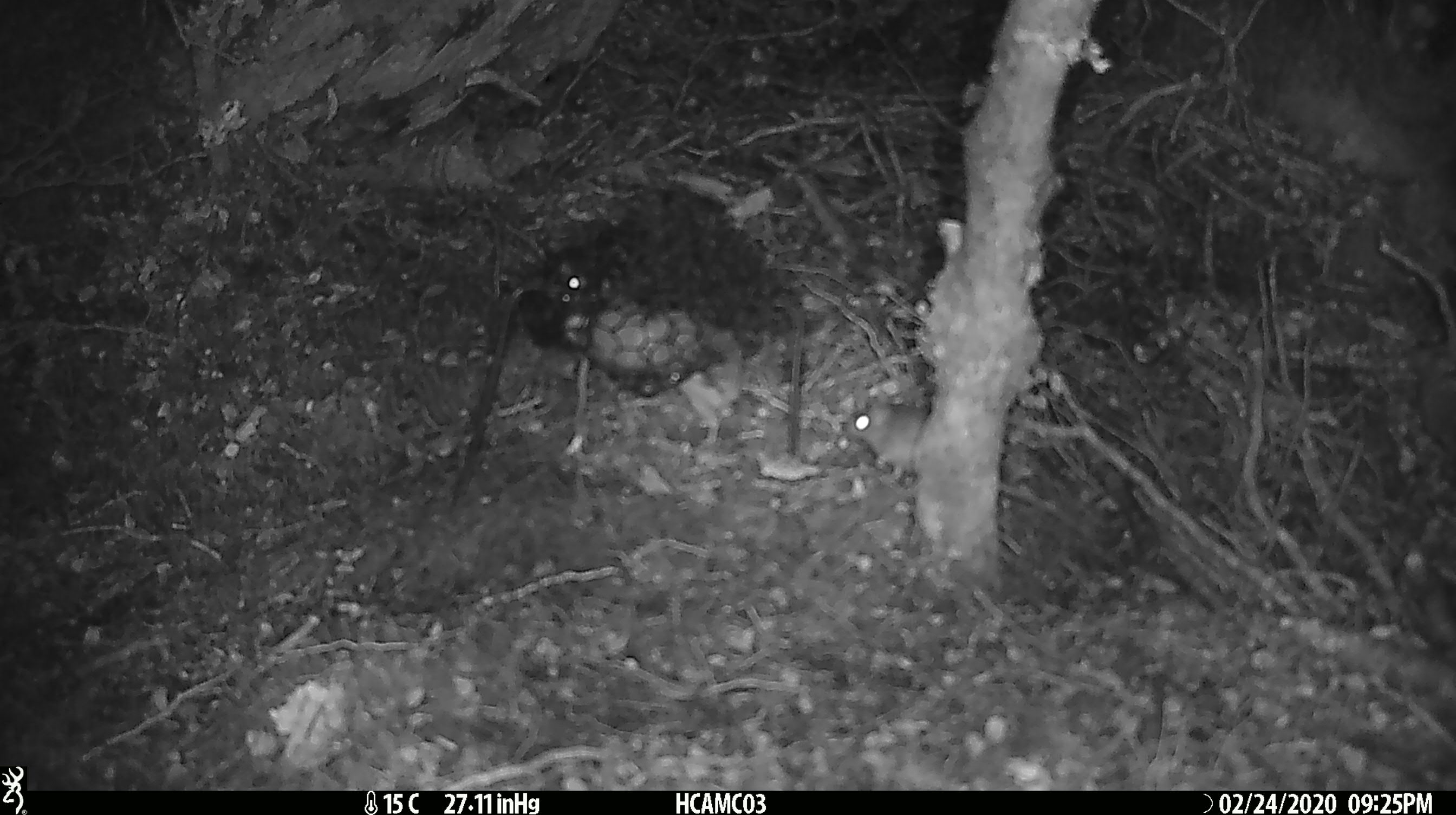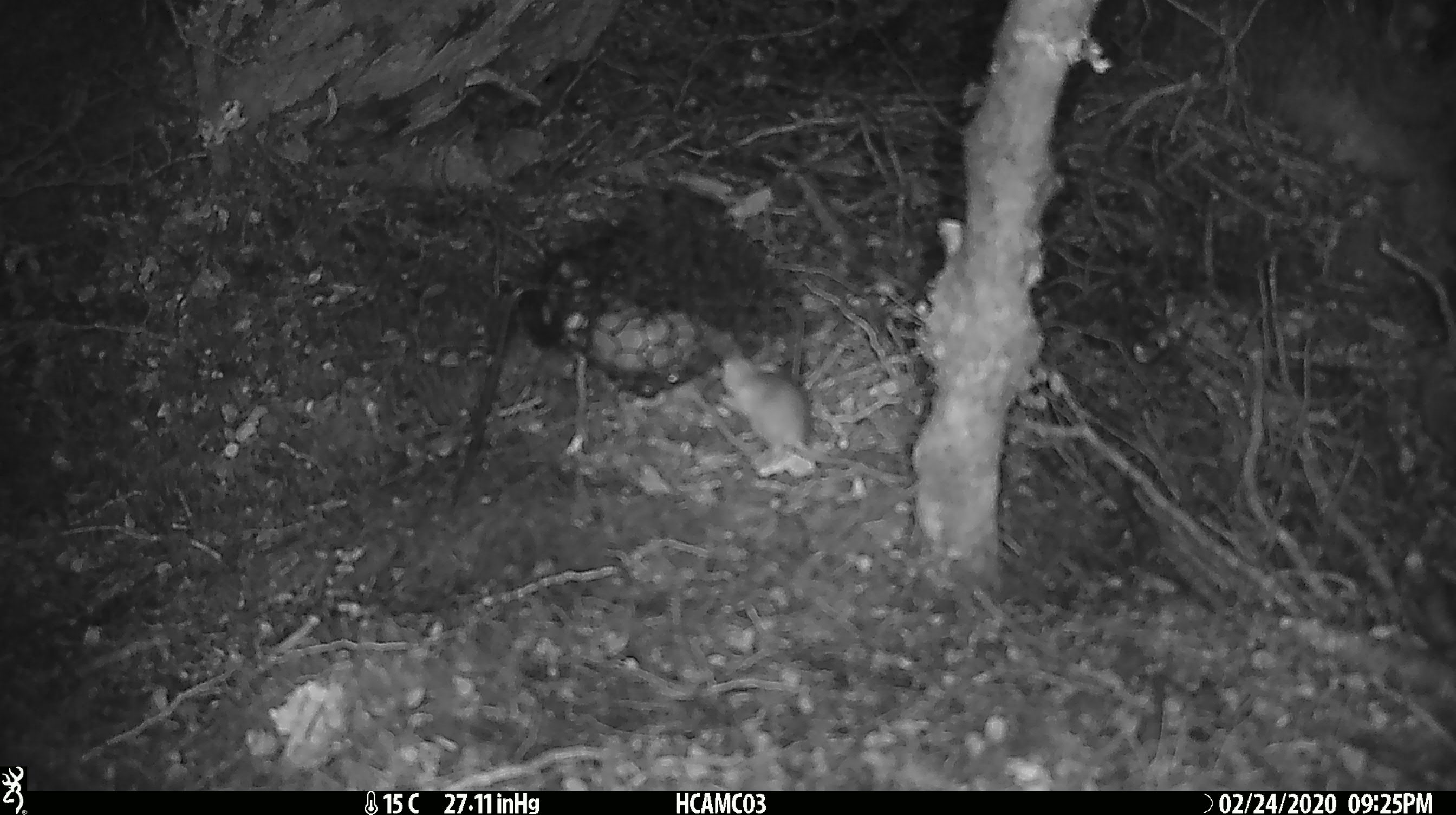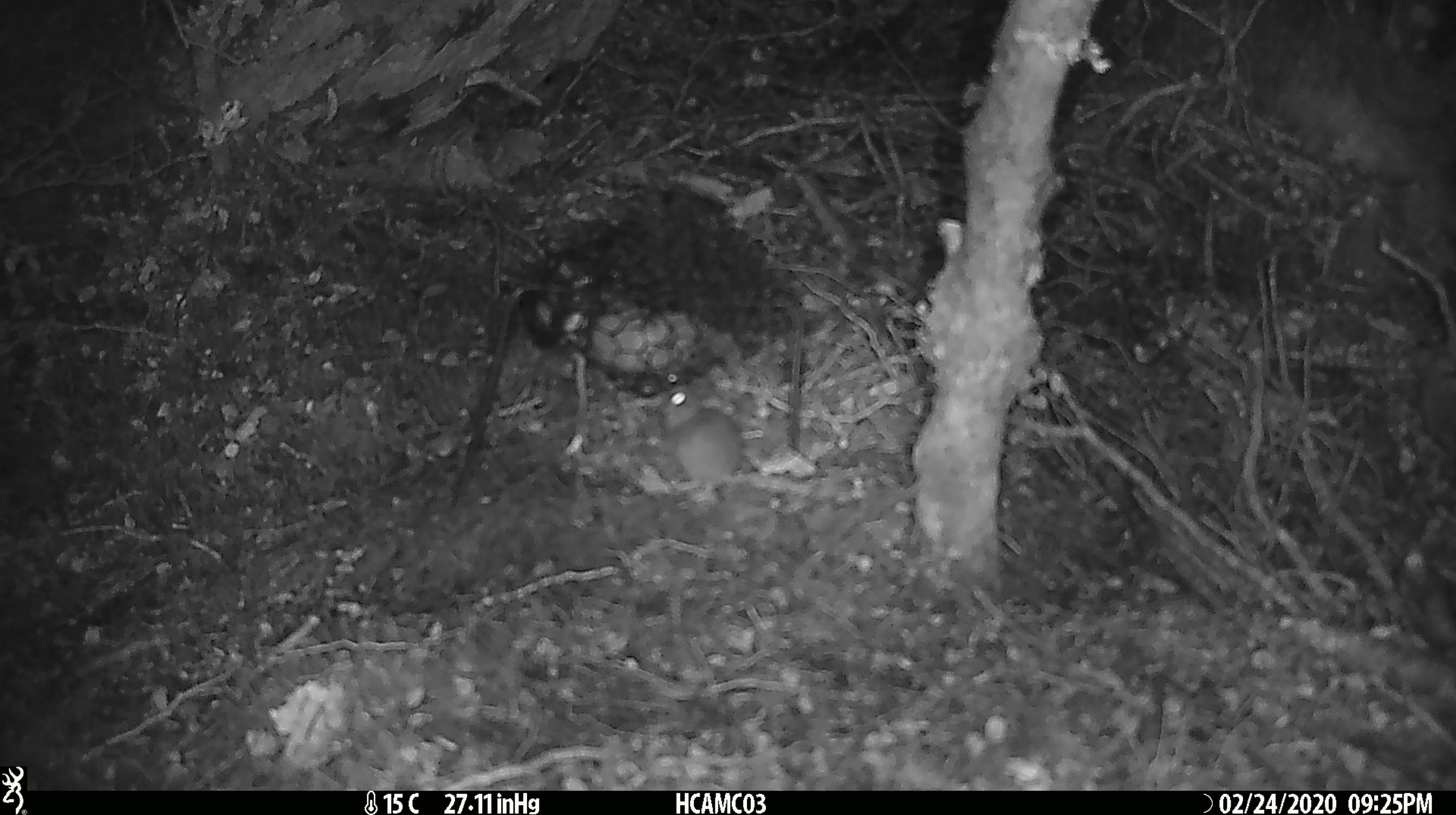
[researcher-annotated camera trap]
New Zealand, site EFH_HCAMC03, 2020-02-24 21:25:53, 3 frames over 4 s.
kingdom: Animalia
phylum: Chordata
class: Mammalia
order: Rodentia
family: Muridae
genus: Mus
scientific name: Mus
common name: mouse